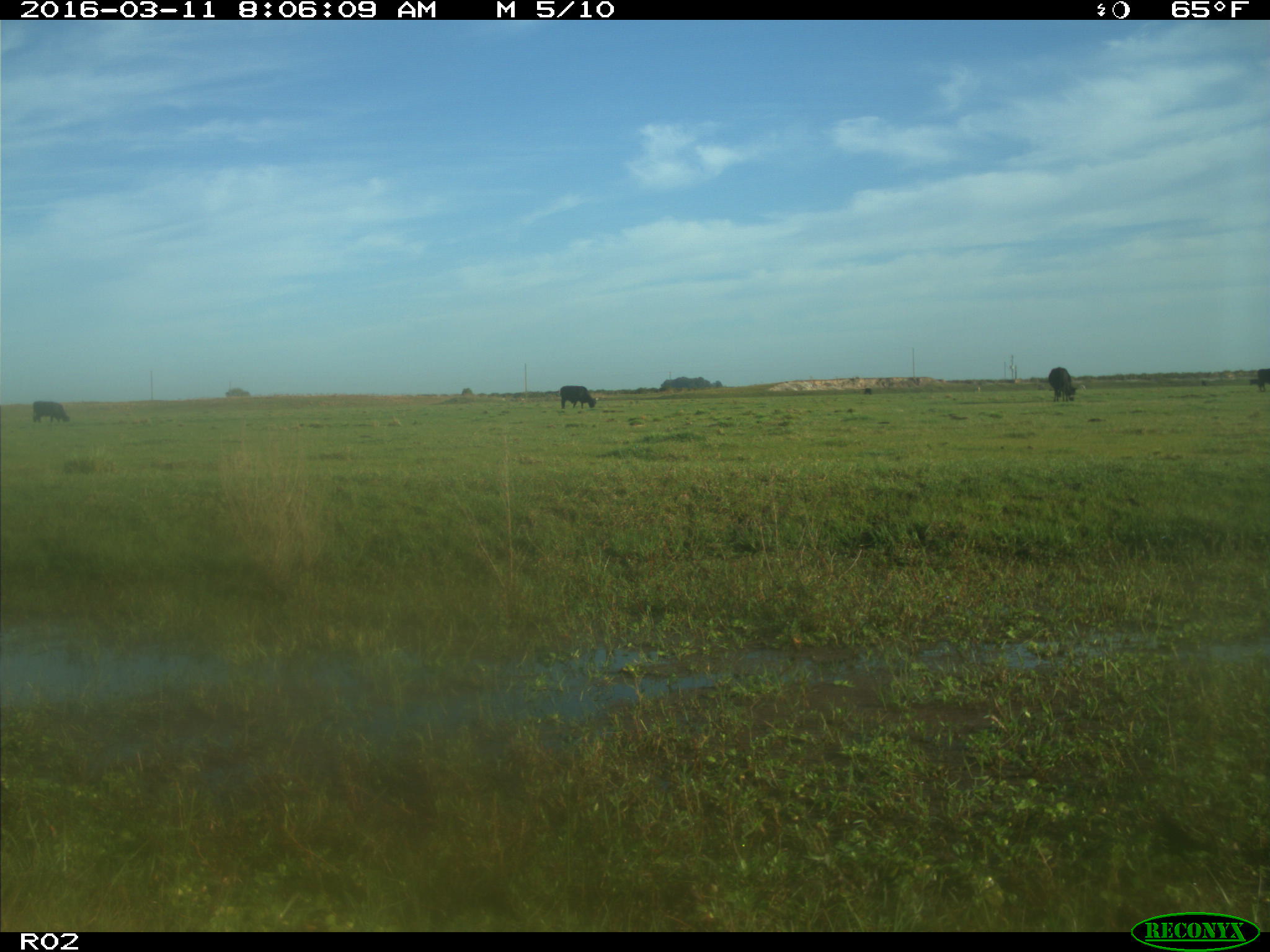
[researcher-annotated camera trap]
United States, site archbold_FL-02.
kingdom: Animalia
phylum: Chordata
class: Mammalia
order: Artiodactyla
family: Bovidae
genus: Bos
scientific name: Bos taurus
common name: domestic cow